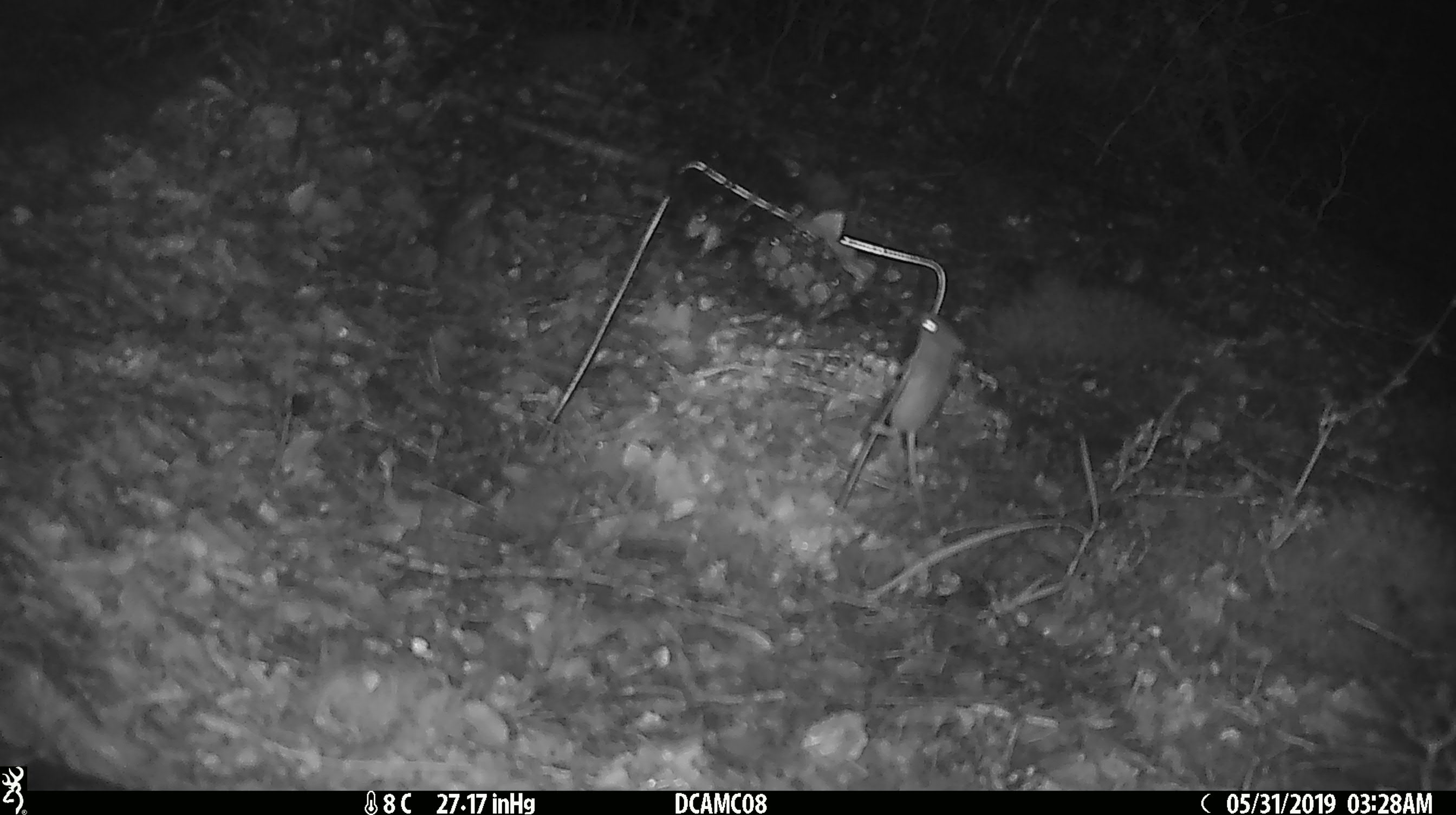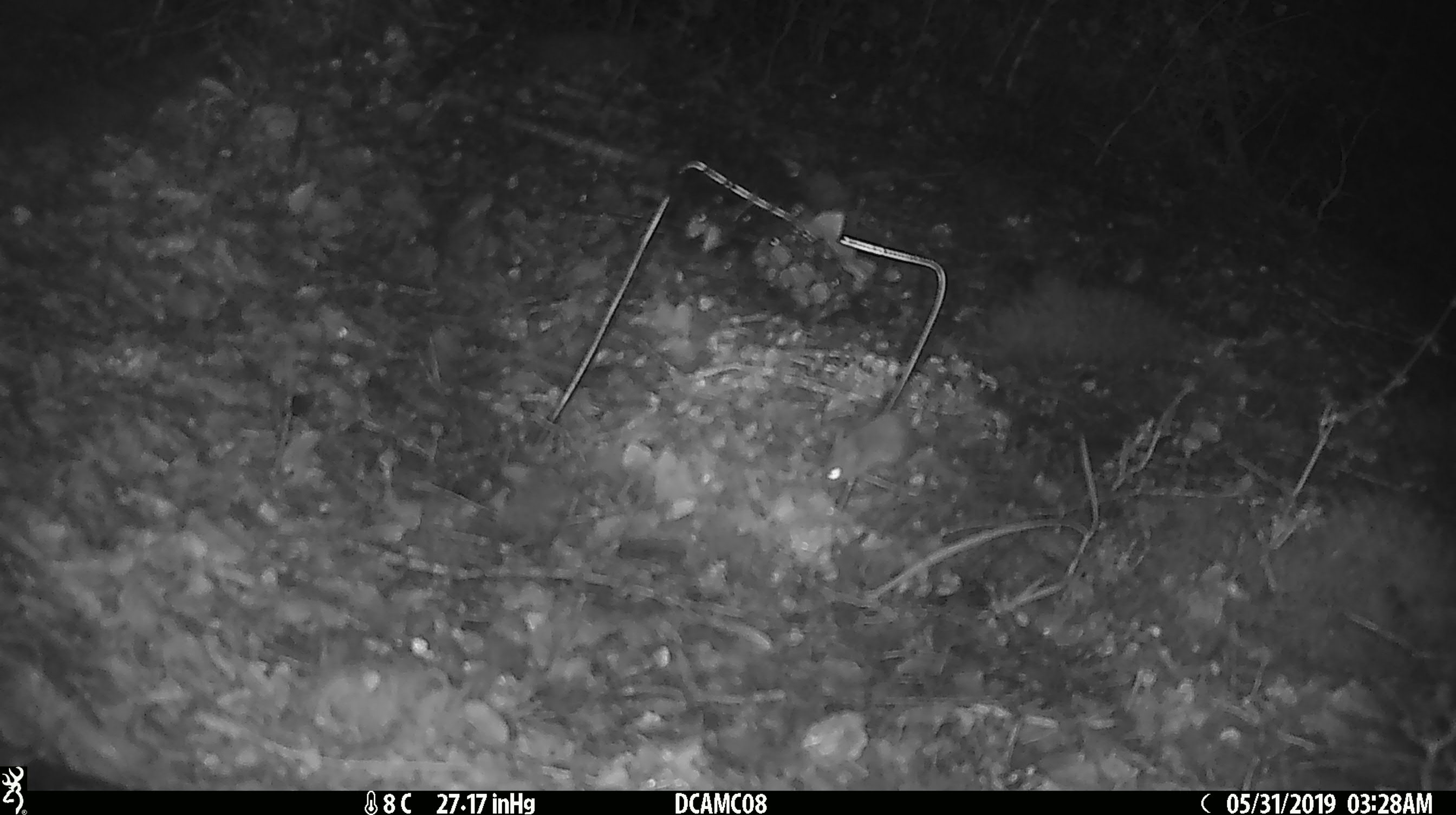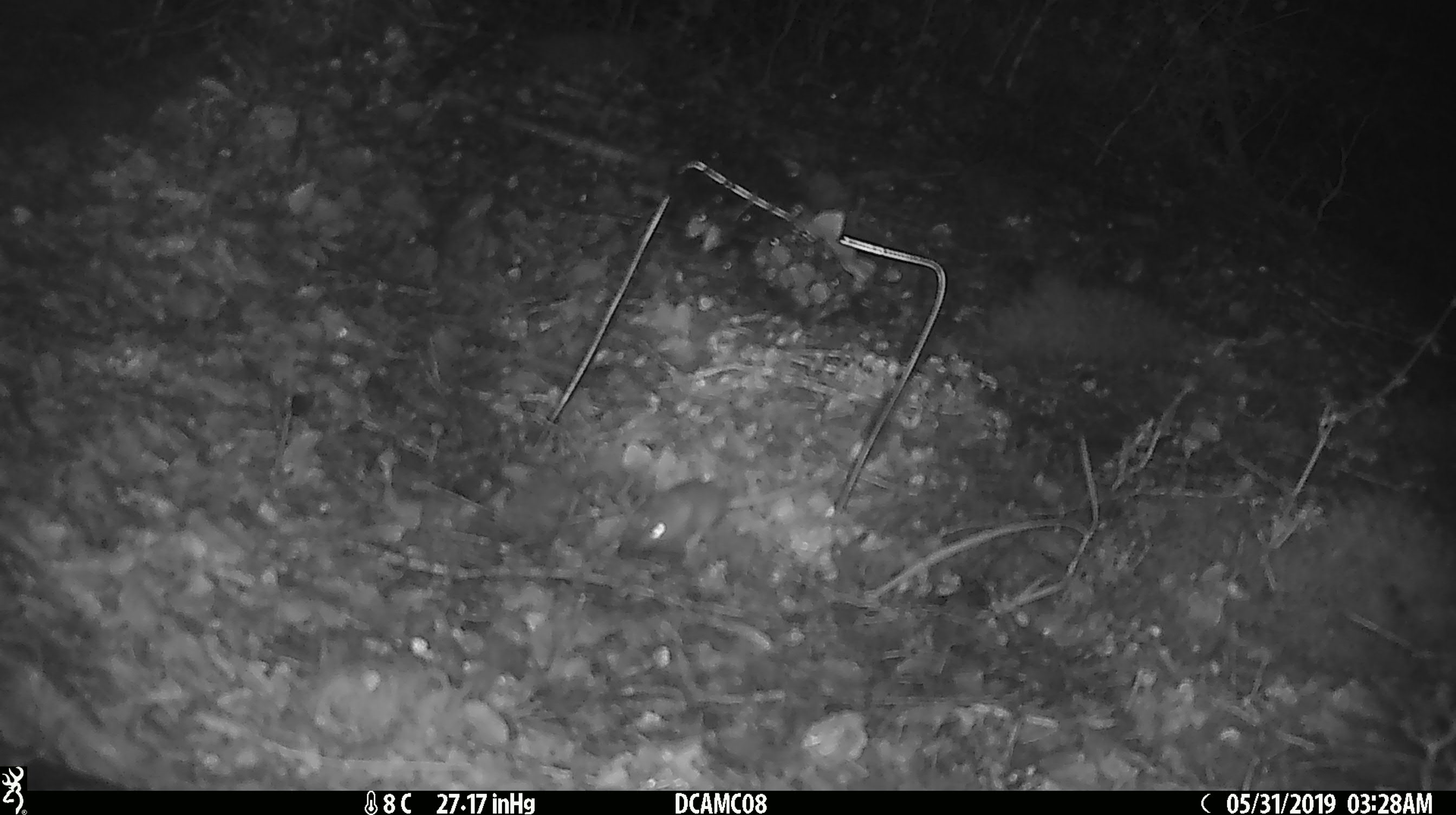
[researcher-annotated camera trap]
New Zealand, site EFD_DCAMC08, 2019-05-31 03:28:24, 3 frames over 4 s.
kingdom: Animalia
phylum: Chordata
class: Mammalia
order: Rodentia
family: Muridae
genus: Mus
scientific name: Mus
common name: mouse